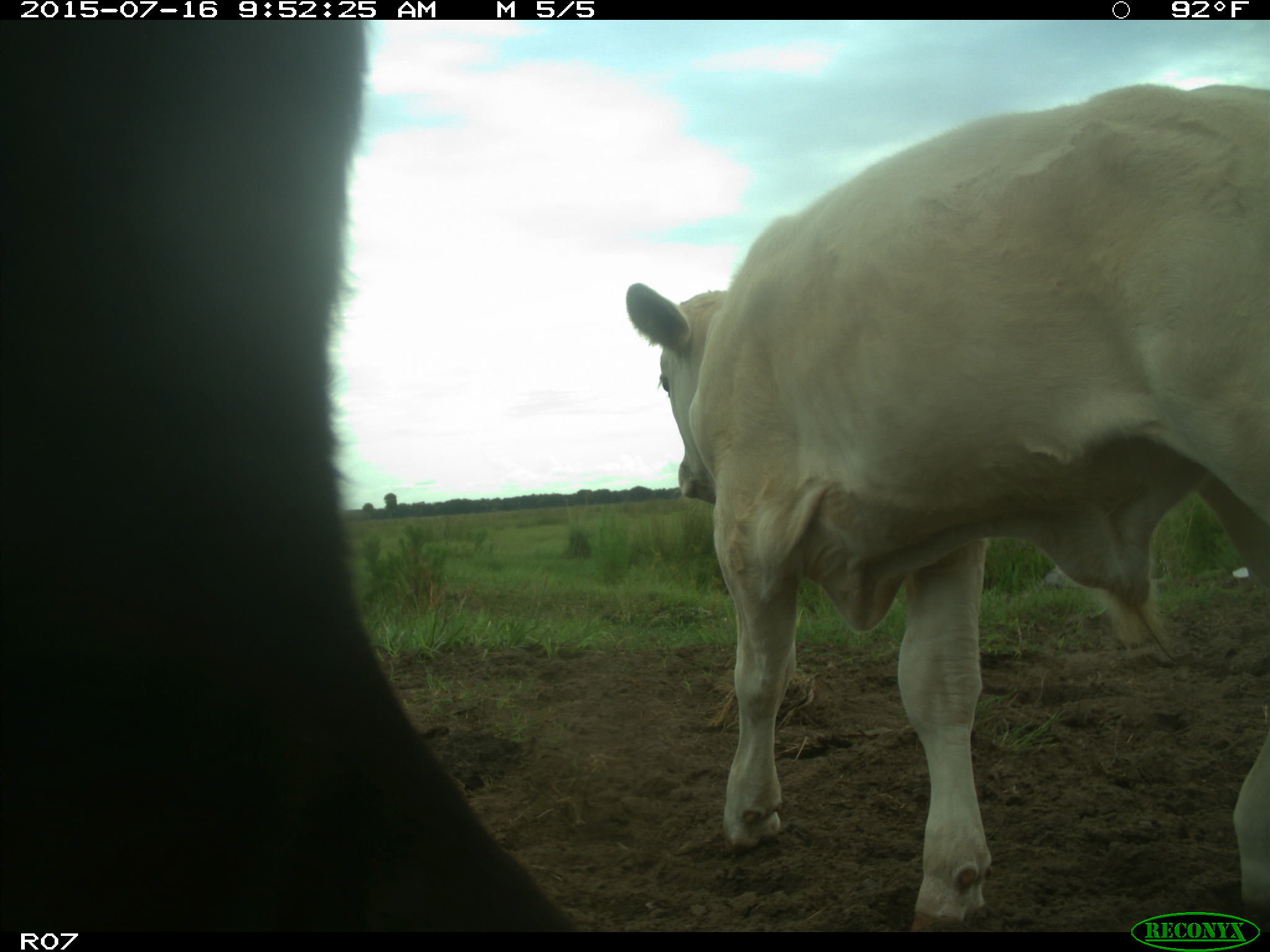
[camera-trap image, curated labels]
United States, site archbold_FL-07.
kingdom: Animalia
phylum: Chordata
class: Mammalia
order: Artiodactyla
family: Bovidae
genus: Bos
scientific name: Bos taurus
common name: domestic cow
Bos taurus (domestic cow).